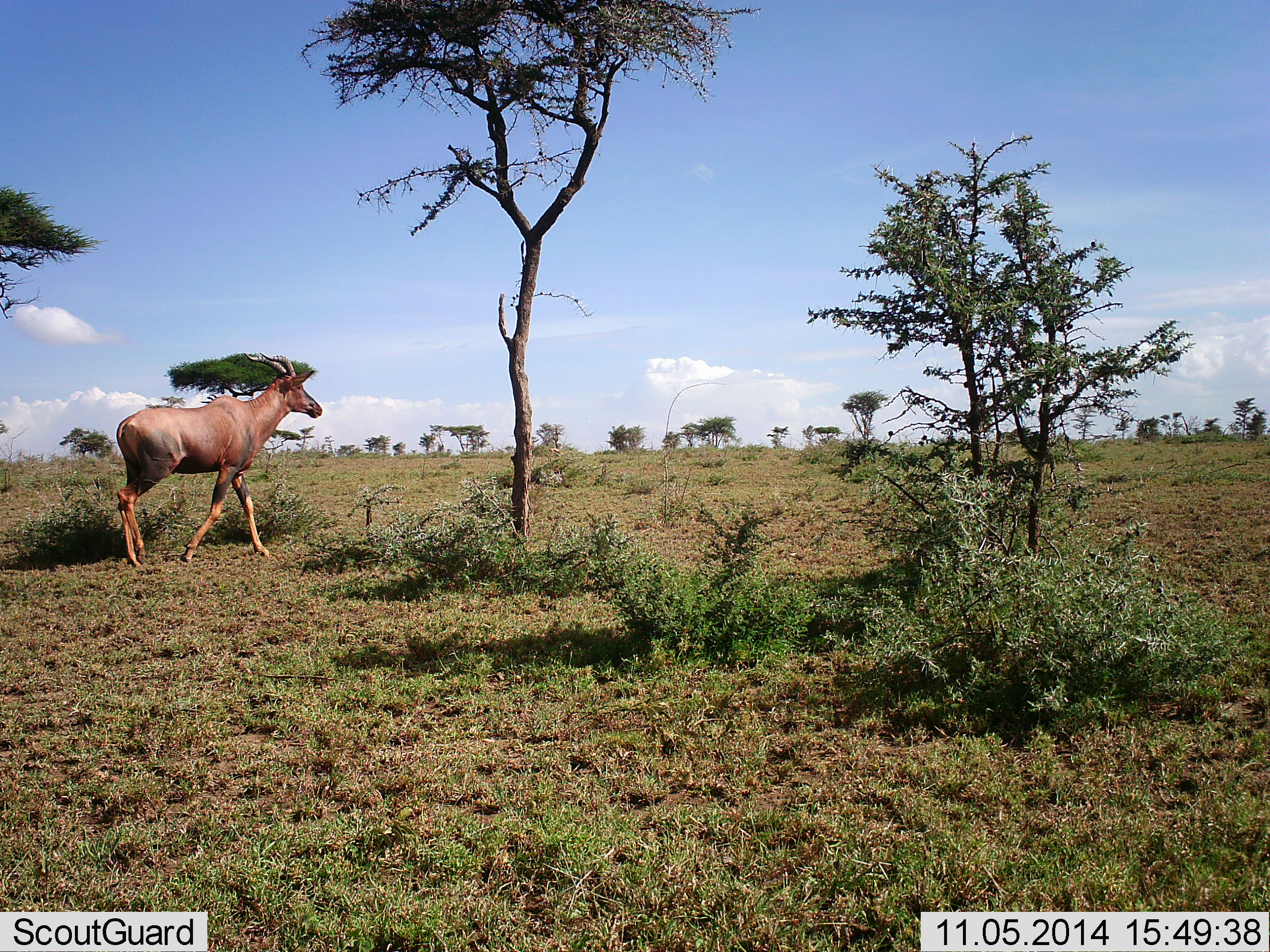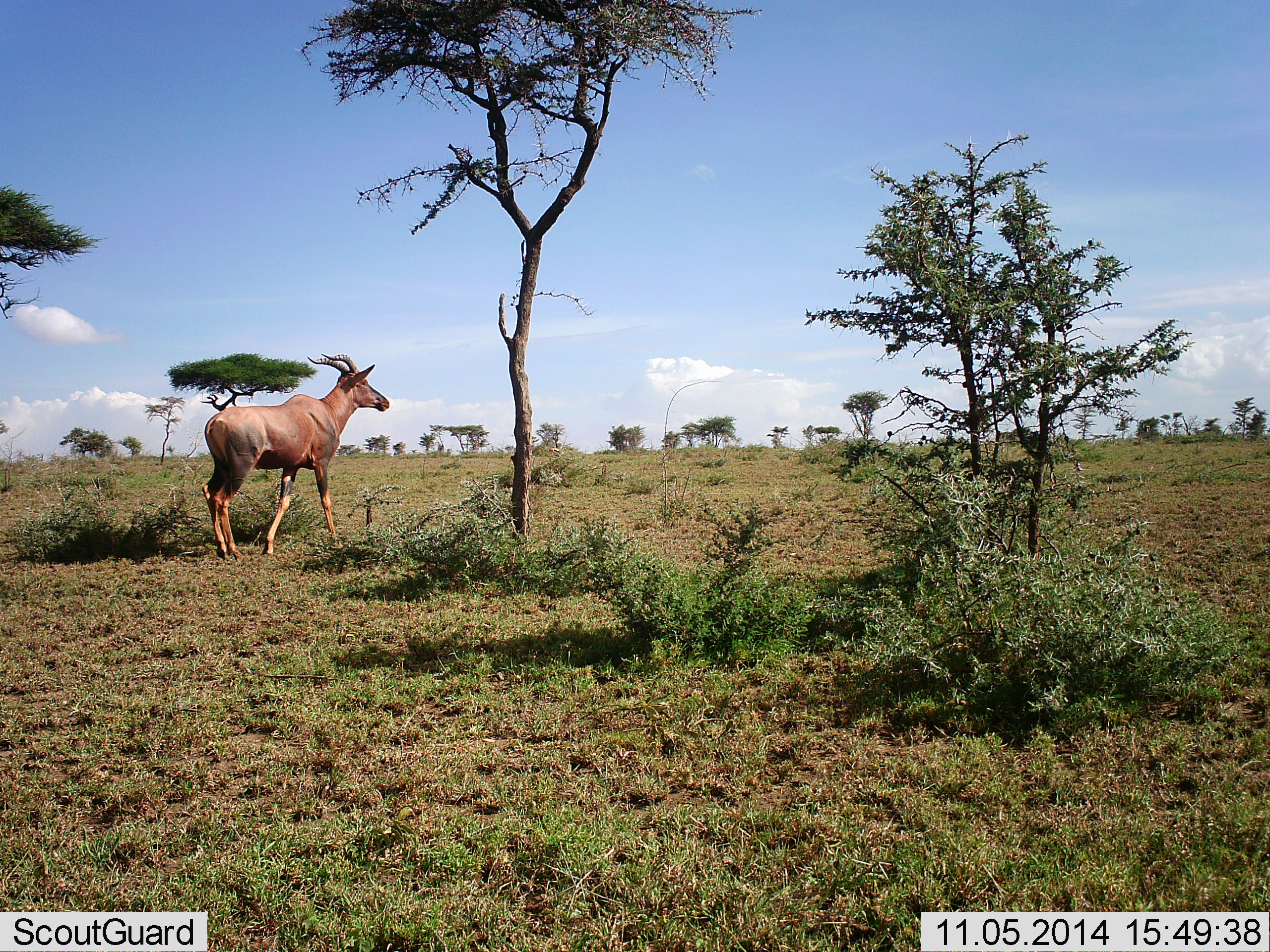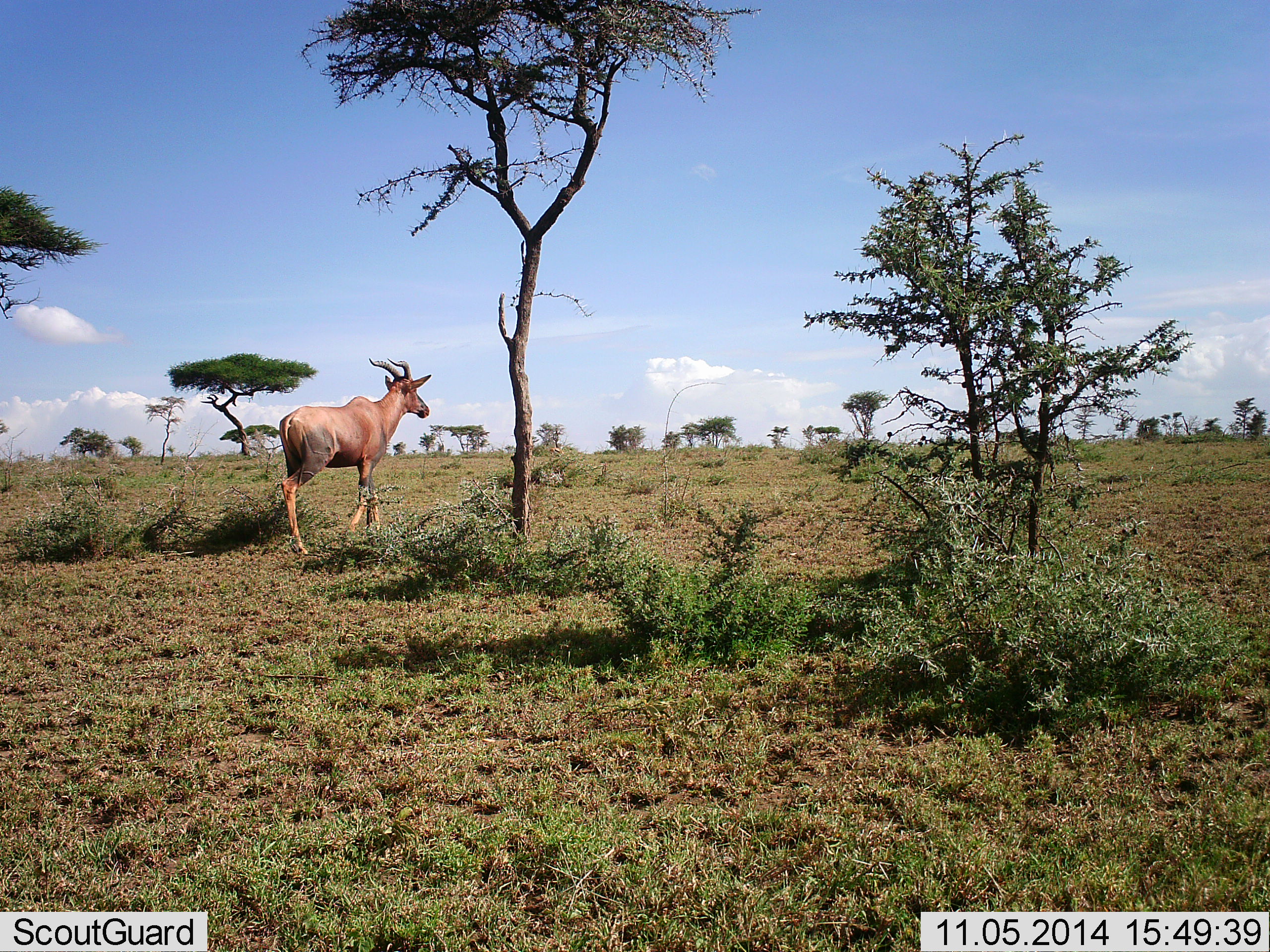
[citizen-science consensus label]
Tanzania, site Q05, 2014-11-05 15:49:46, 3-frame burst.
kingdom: Animalia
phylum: Chordata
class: Mammalia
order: Artiodactyla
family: Bovidae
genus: Damaliscus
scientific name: Damaliscus lunatus jimela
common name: topi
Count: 1.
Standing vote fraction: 20%.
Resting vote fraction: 0%.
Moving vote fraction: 80%.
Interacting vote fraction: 0%.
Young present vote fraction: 0%.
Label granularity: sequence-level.